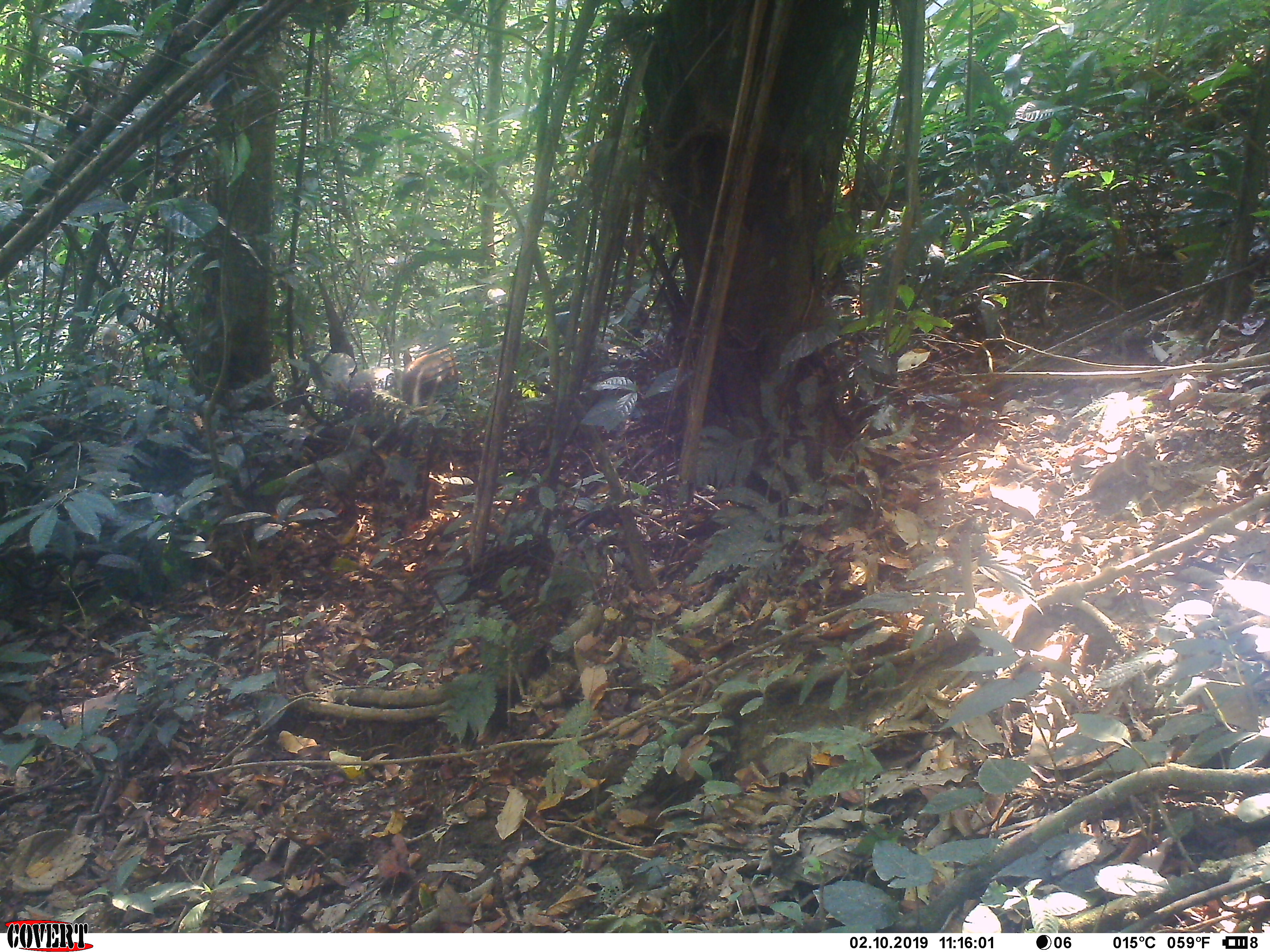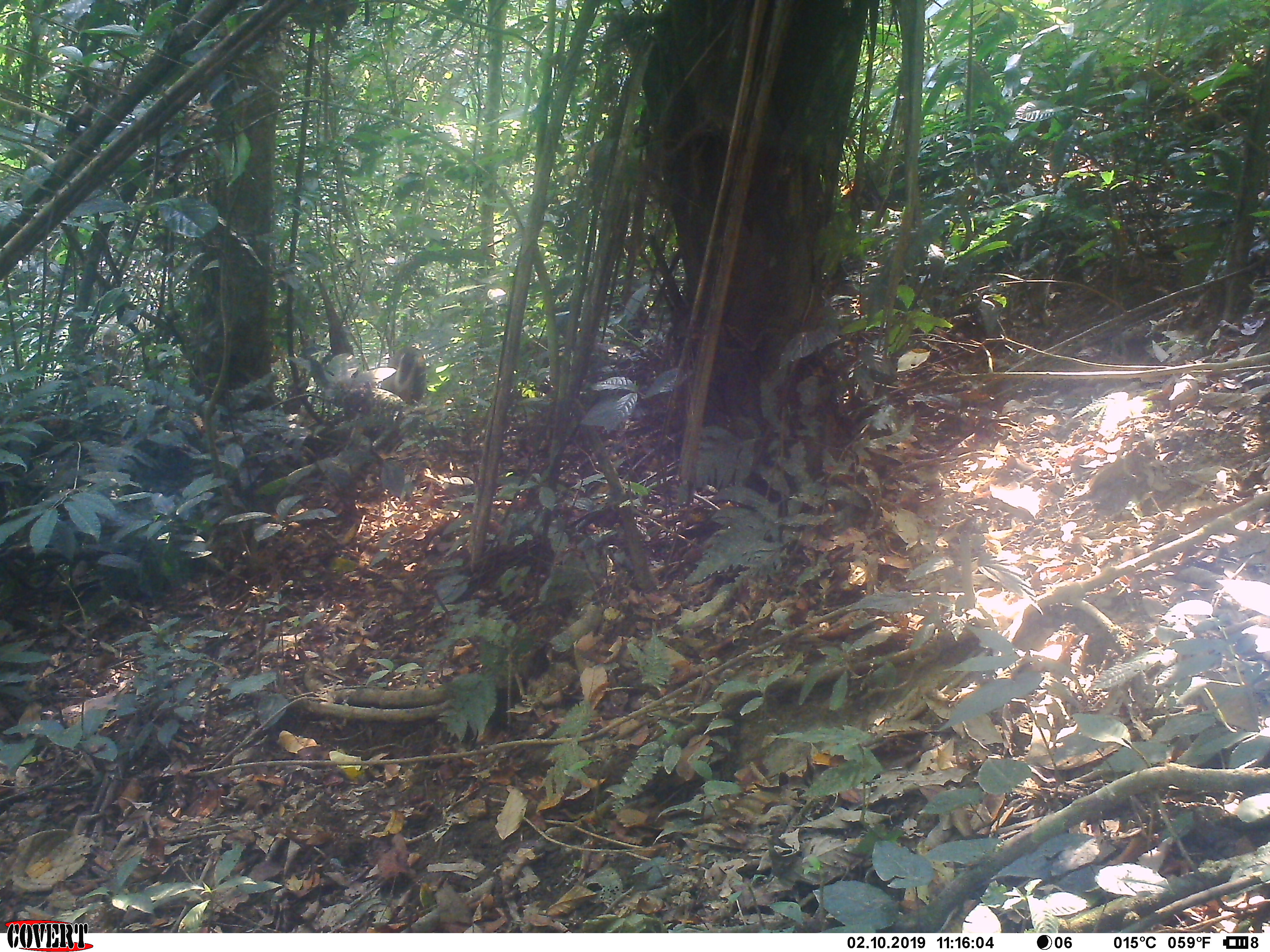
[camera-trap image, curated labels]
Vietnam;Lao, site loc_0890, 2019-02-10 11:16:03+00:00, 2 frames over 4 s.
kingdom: Animalia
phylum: Chordata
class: Mammalia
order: Artiodactyla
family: Cervidae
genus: Muntiacus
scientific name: Muntiacus rooseveltorum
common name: roosevelt's muntjac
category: roosevelts muntjac group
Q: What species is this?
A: Roosevelts muntjac group (roosevelt's muntjac) (Muntiacus rooseveltorum).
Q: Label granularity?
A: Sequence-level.